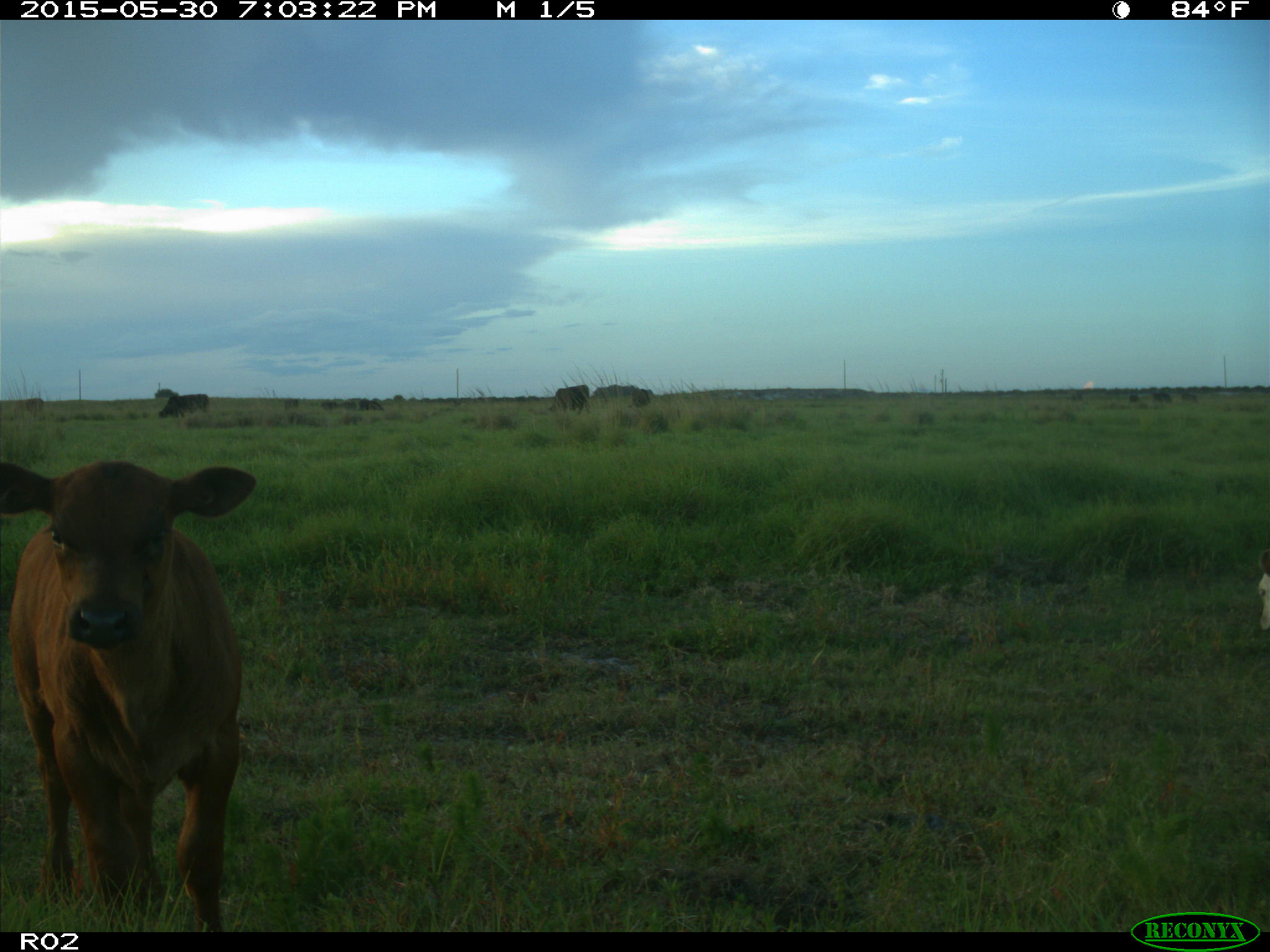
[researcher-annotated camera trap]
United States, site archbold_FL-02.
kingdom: Animalia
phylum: Chordata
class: Mammalia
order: Artiodactyla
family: Bovidae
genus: Bos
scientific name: Bos taurus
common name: domestic cow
Bos taurus (domestic cow).